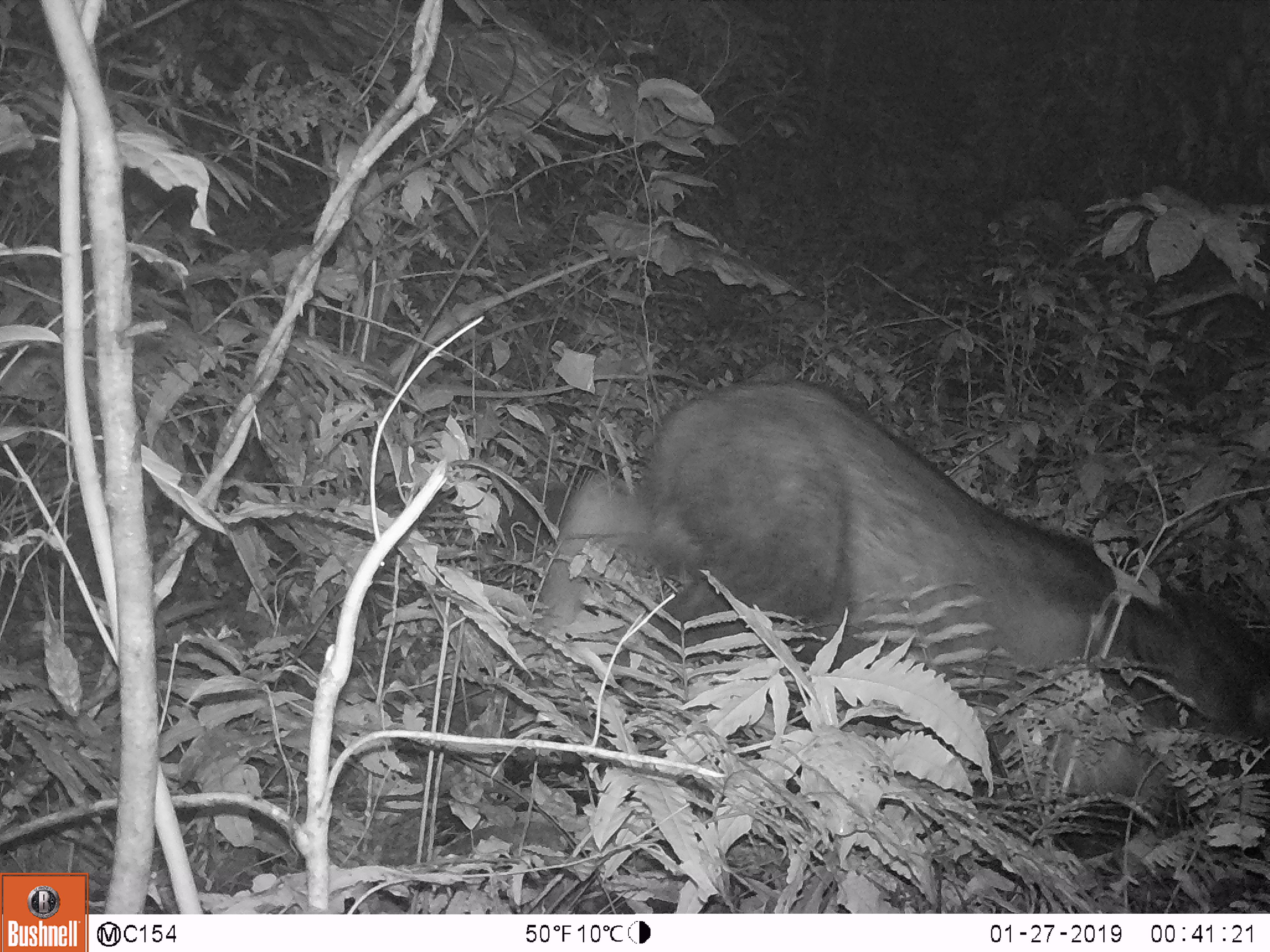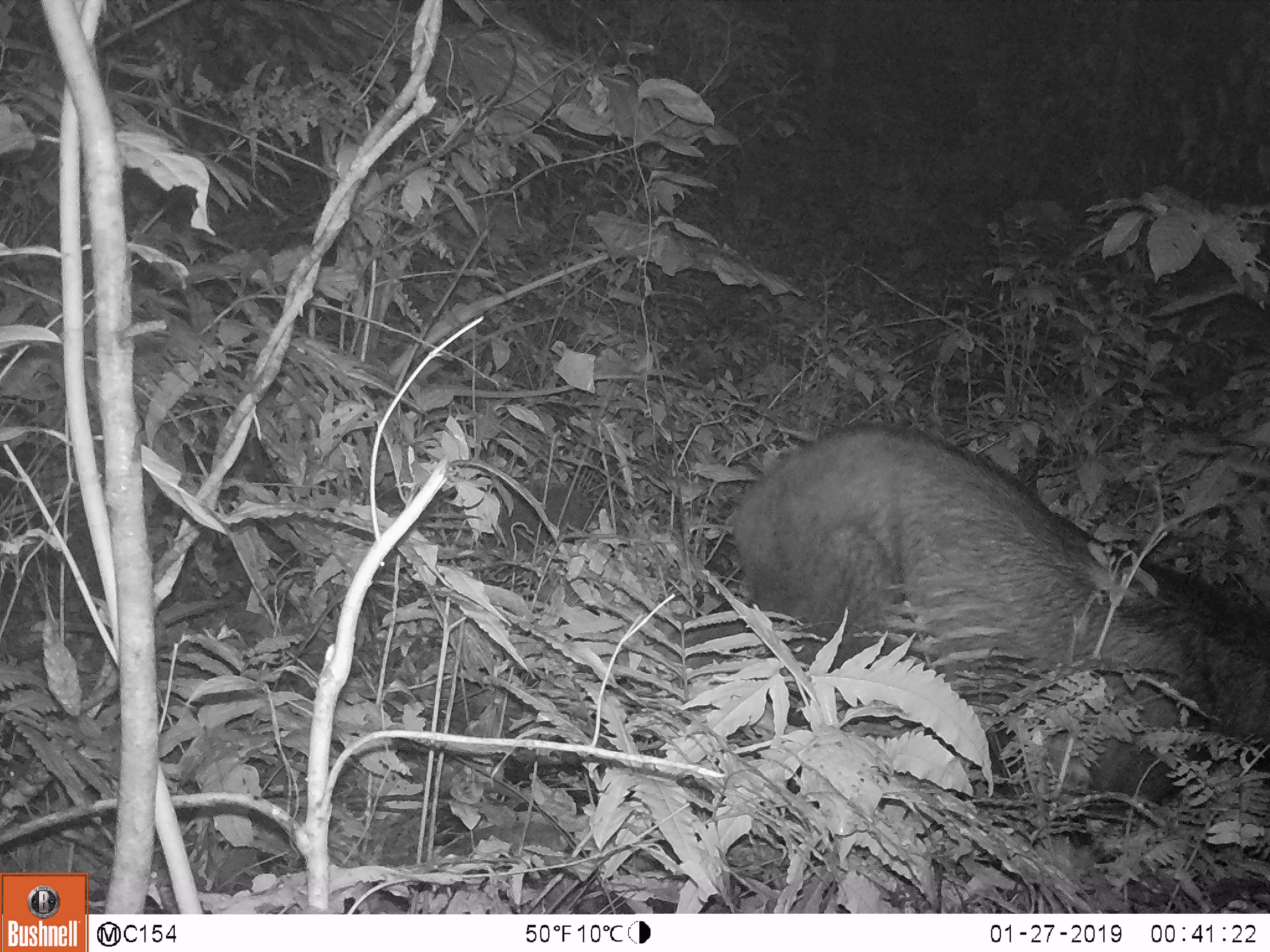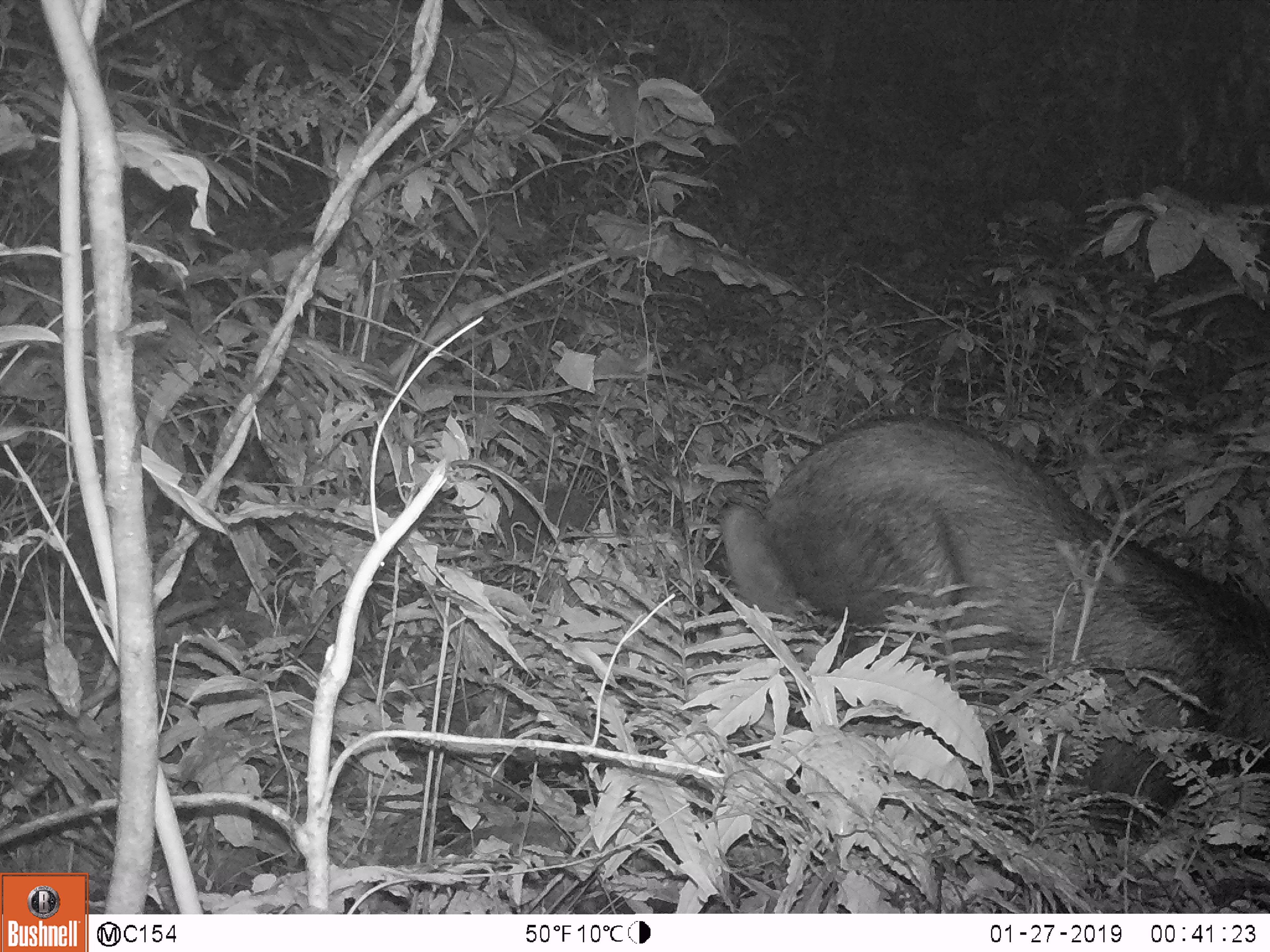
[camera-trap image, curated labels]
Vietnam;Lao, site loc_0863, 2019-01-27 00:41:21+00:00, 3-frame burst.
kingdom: Animalia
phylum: Chordata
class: Mammalia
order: Artiodactyla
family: Bovidae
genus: Capricornis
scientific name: Capricornis sumatraensis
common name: chinese serow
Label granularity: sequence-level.